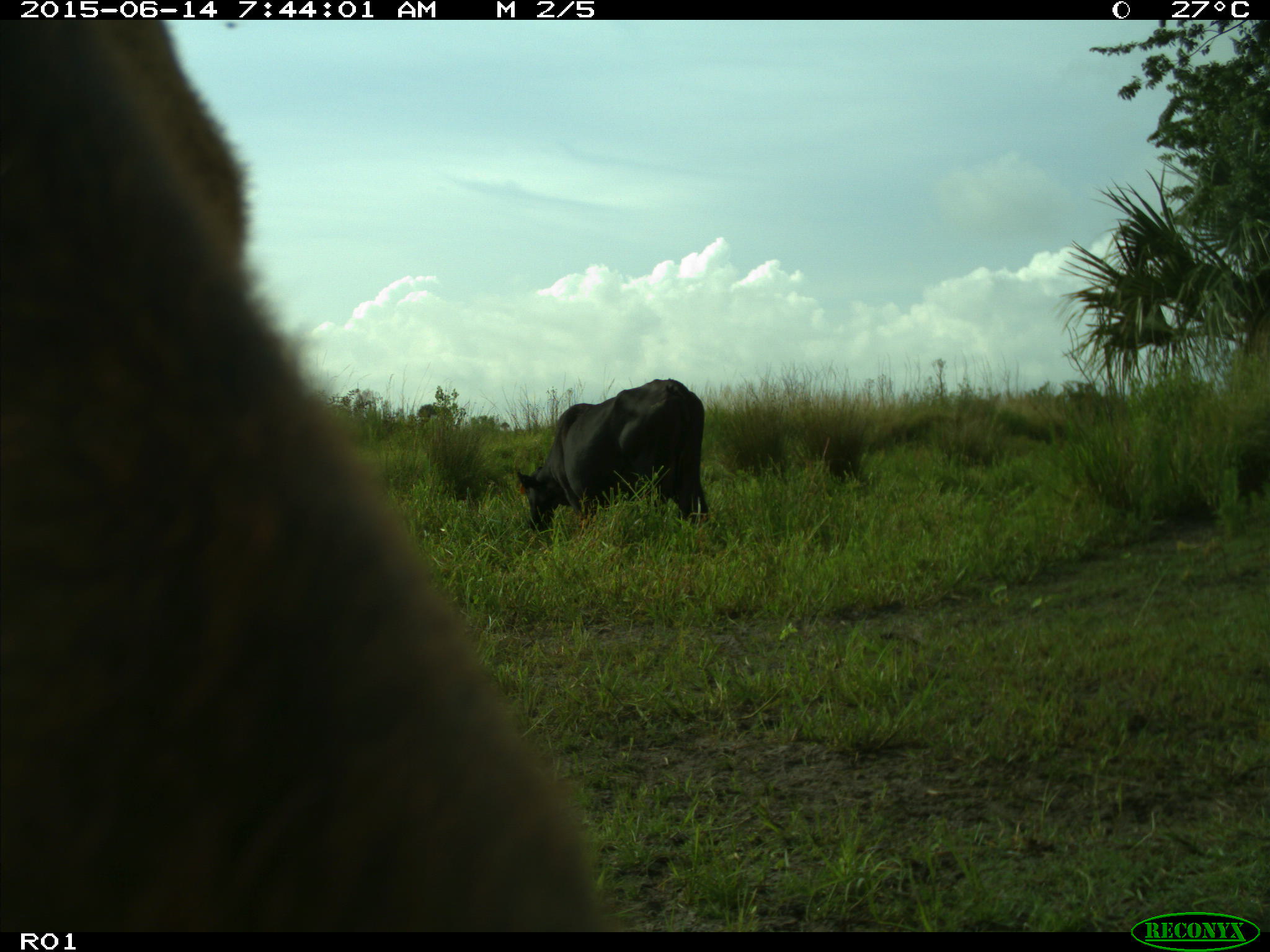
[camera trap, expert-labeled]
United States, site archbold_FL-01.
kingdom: Animalia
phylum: Chordata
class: Mammalia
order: Artiodactyla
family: Bovidae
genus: Bos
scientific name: Bos taurus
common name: domestic cow